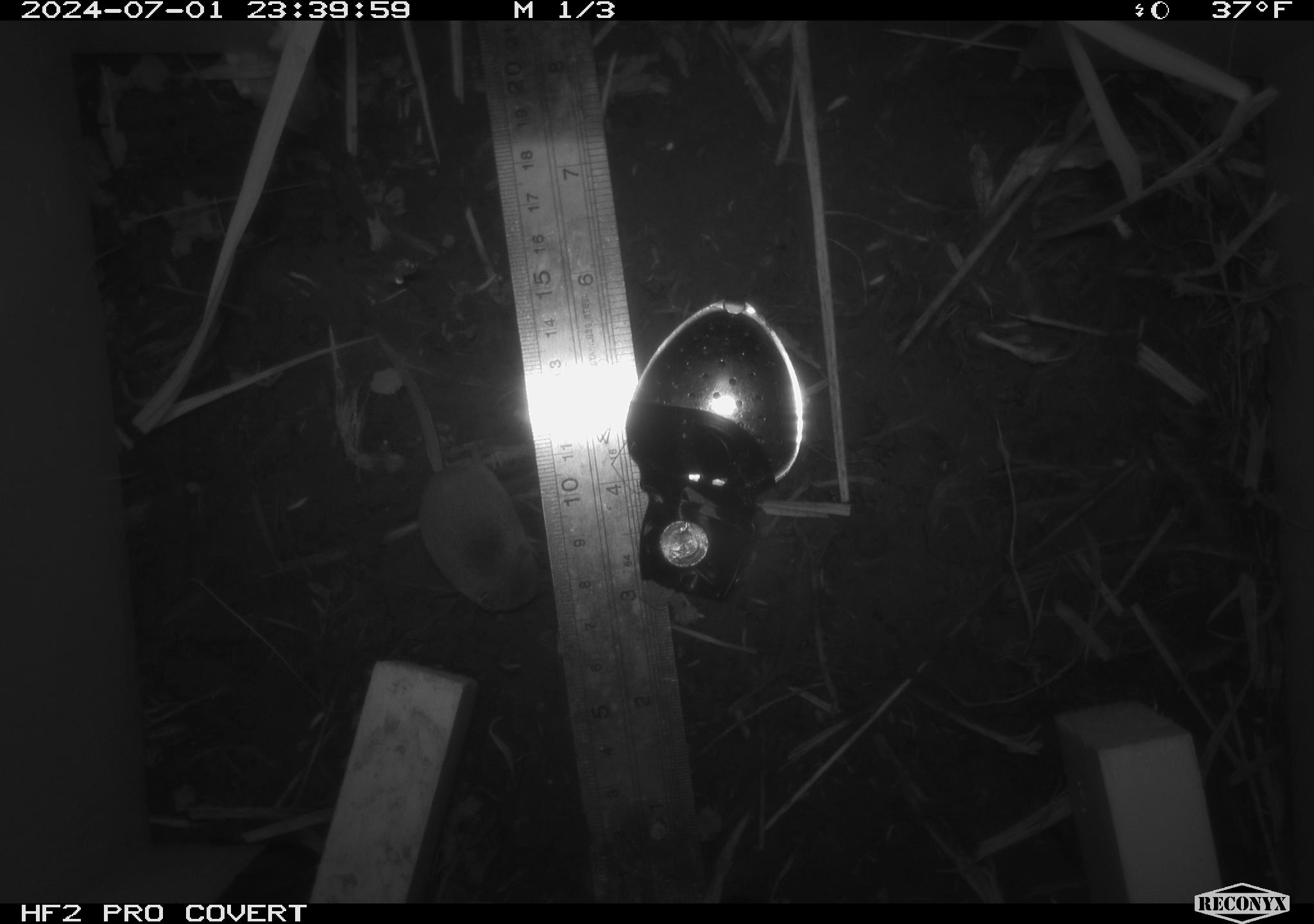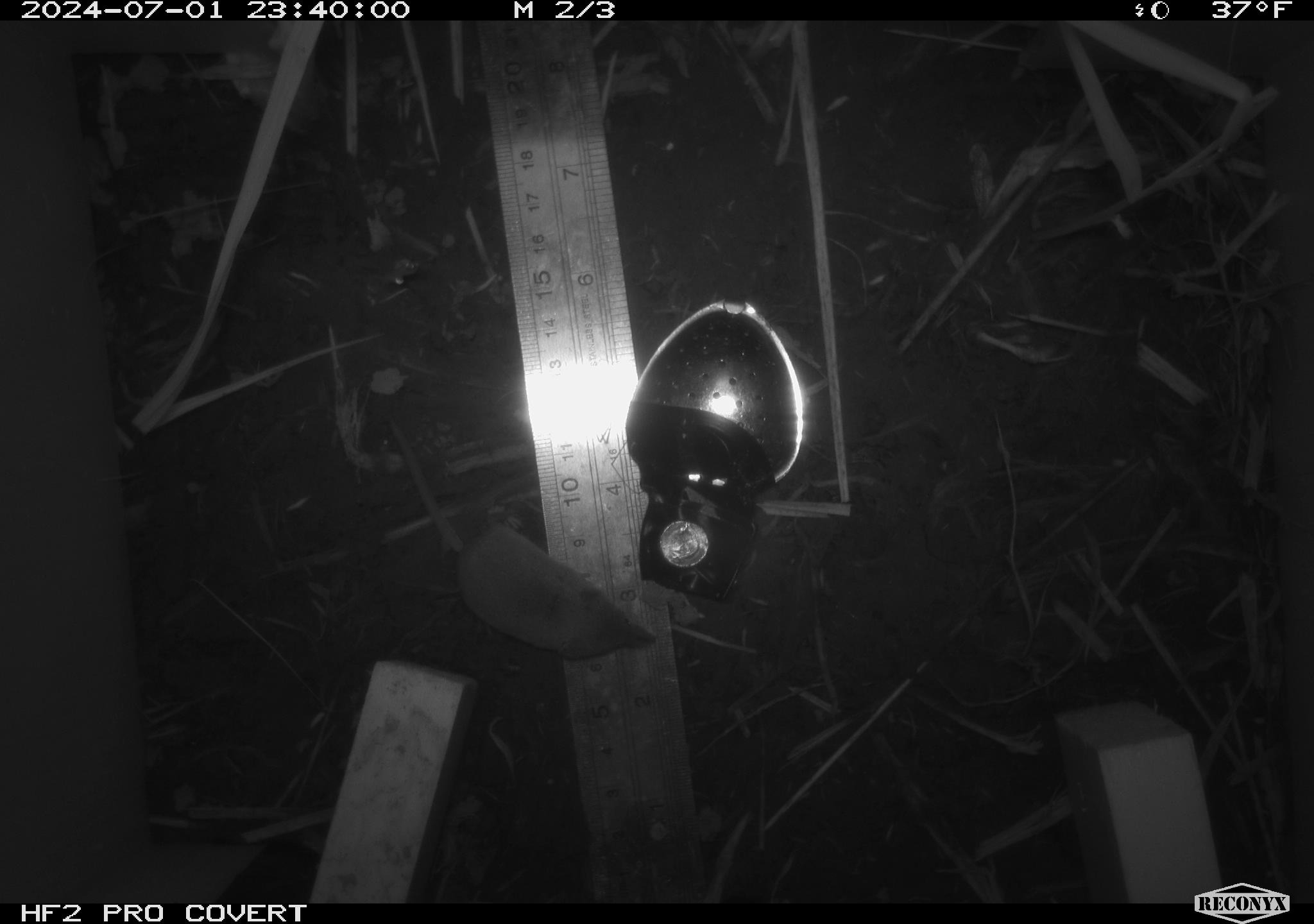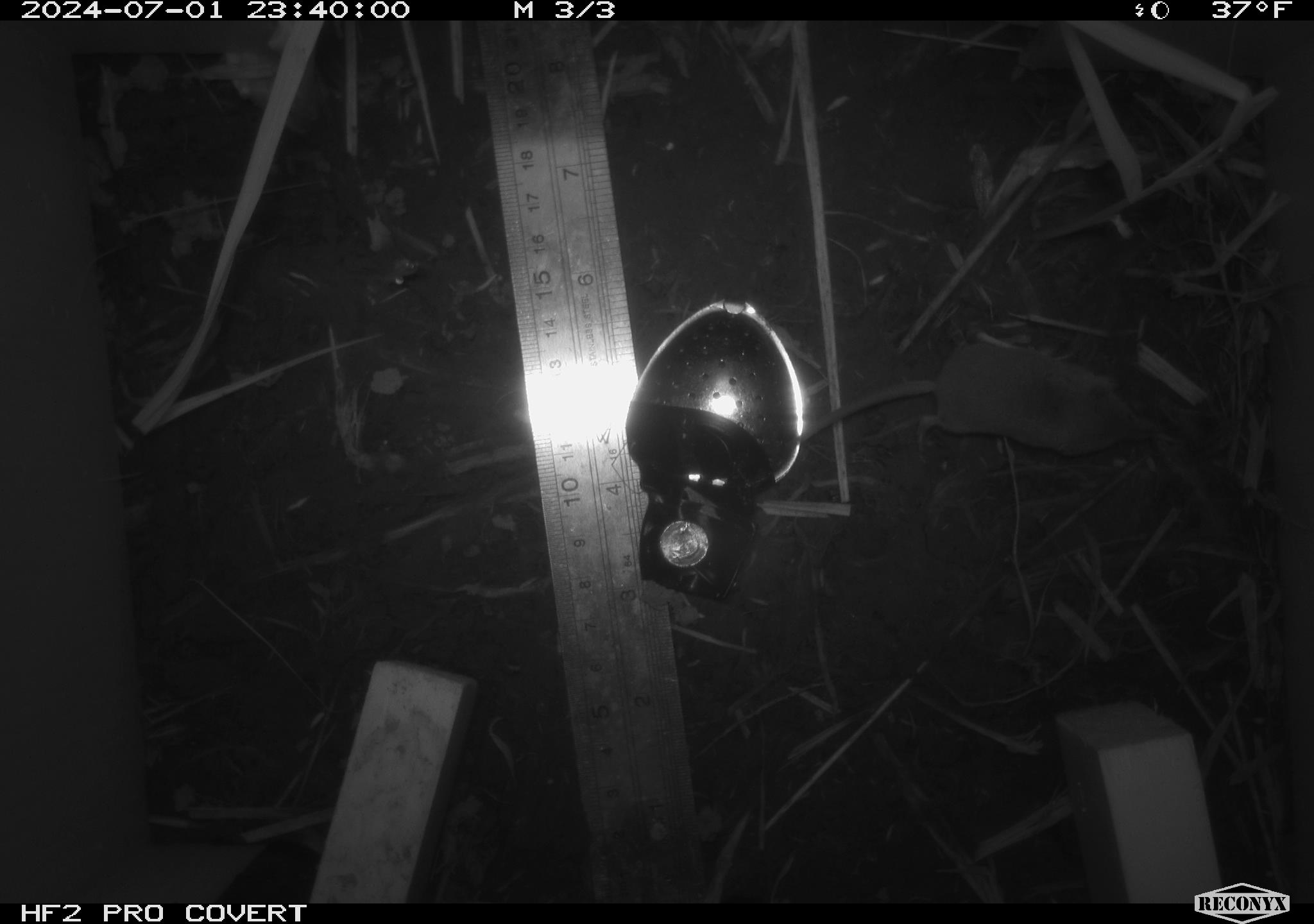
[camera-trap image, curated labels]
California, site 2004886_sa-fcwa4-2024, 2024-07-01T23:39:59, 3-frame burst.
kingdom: Animalia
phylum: Chordata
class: Mammalia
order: Eulipotyphla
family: Soricidae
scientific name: Soricidae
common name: shrews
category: soricidae family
Soricidae family (shrews) (Soricidae).